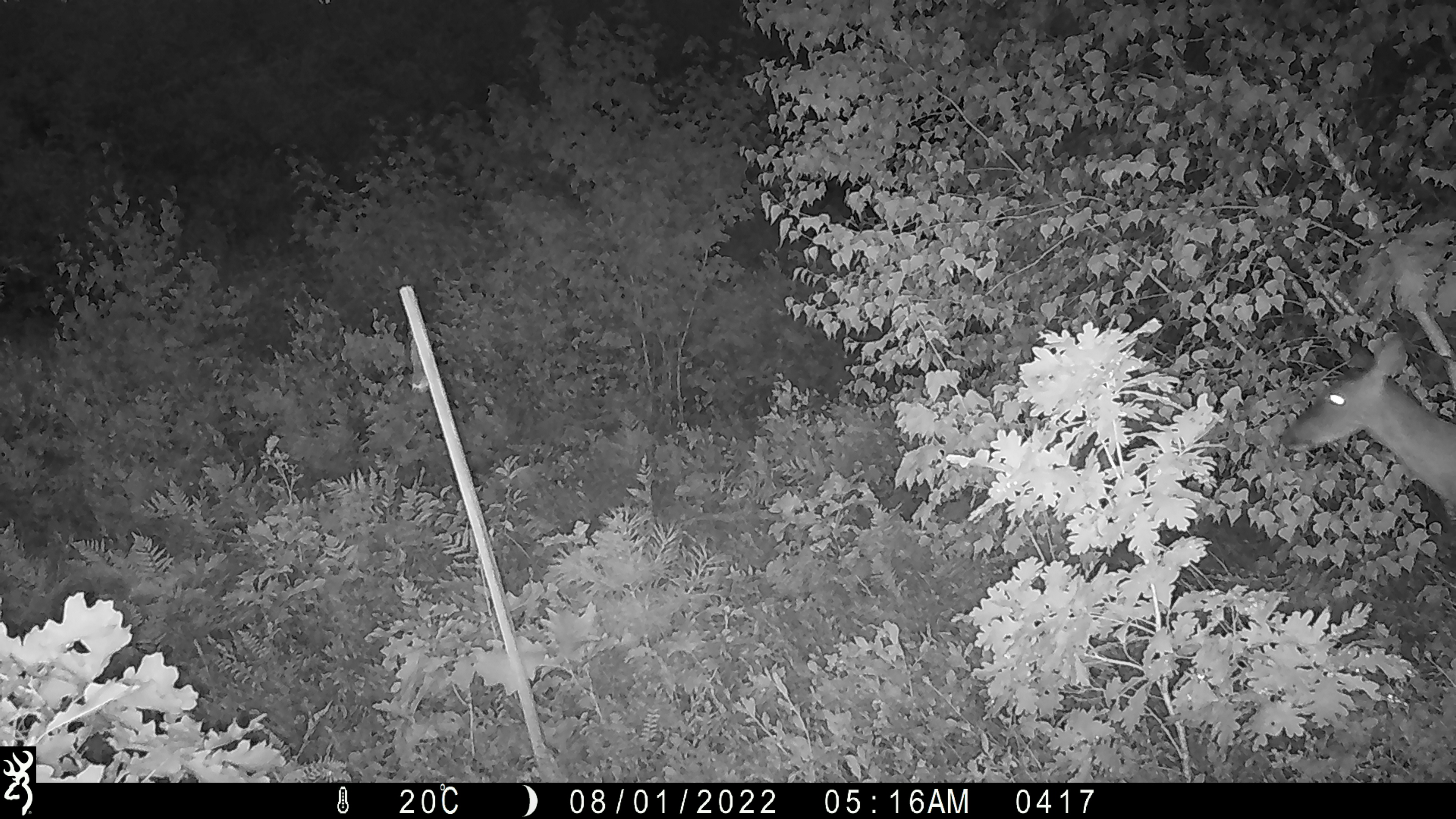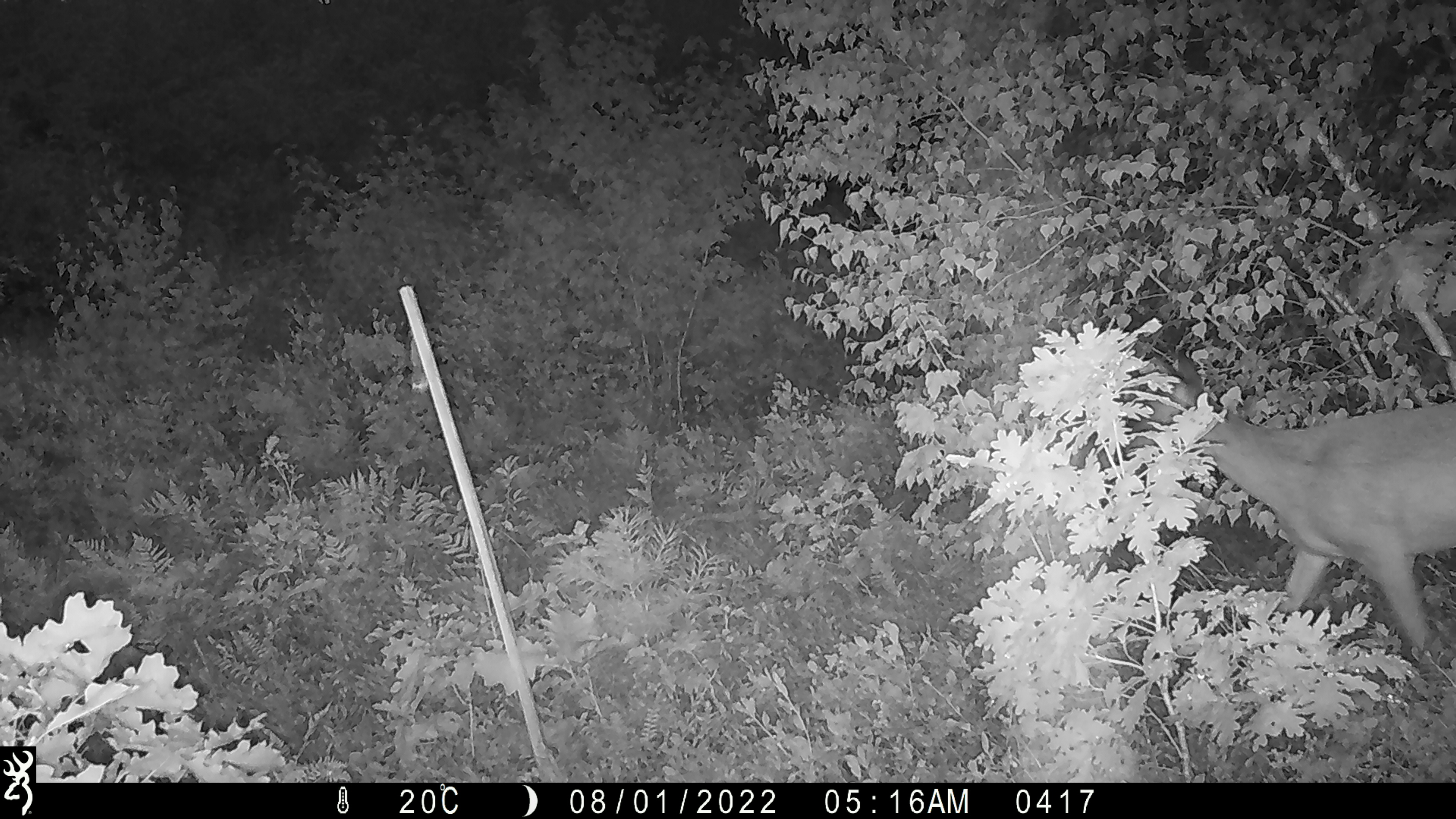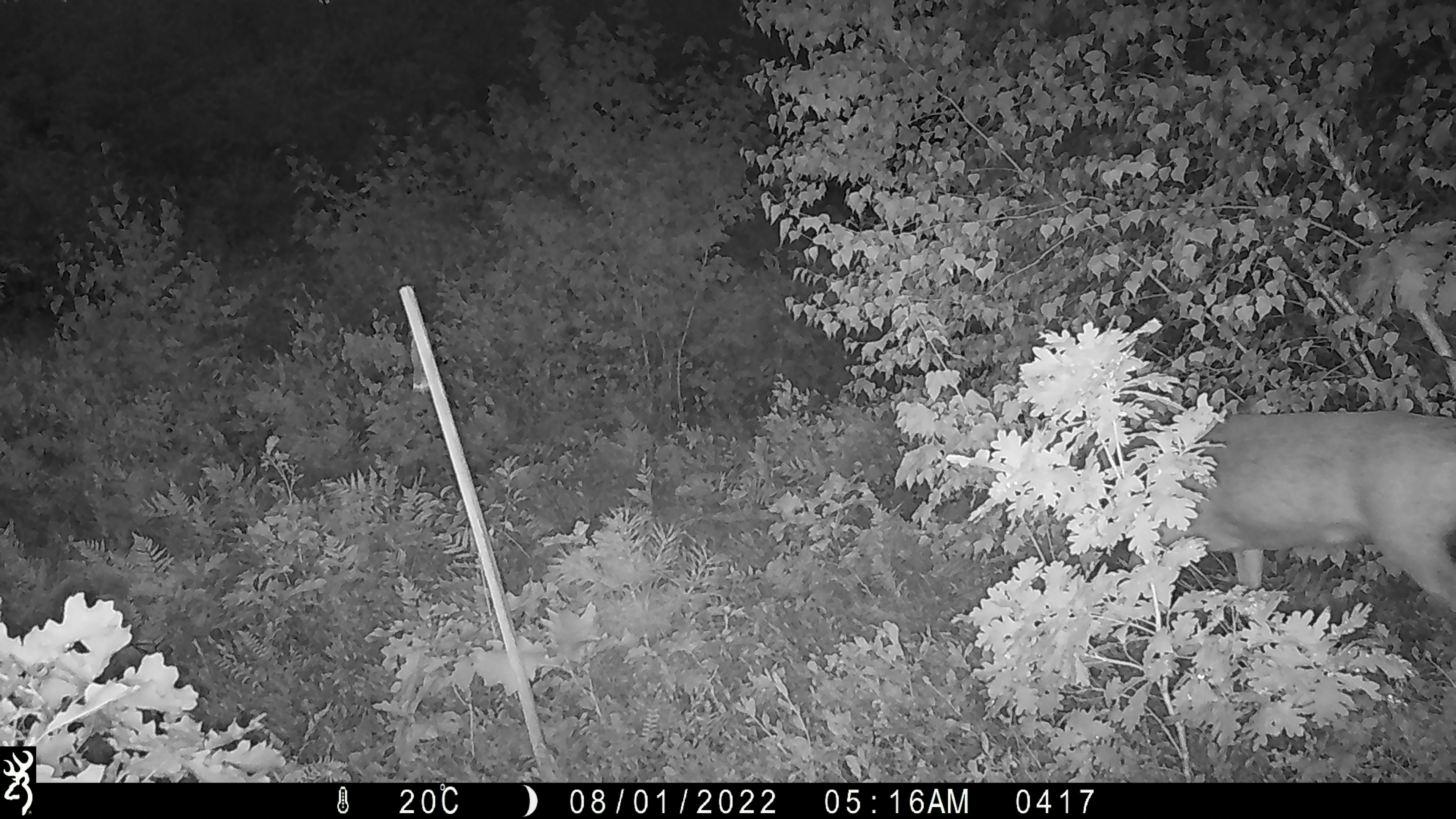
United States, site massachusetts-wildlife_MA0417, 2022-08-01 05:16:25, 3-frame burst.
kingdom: Animalia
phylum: Chordata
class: Mammalia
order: Artiodactyla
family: Cervidae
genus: Odocoileus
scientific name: Odocoileus virginianus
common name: white-tailed deer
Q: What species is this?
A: White-tailed deer (Odocoileus virginianus).